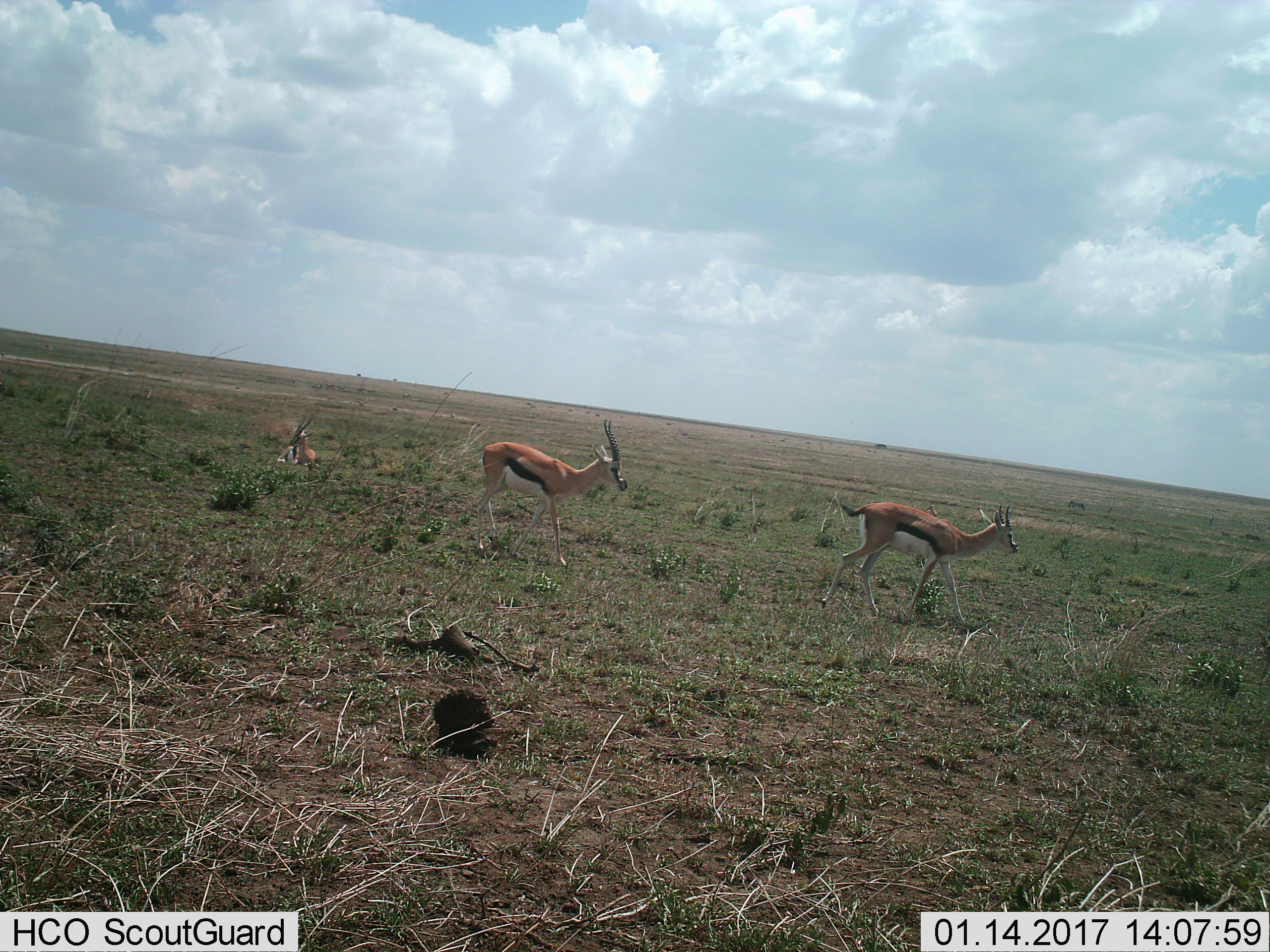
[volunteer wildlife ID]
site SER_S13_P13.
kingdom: Animalia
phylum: Chordata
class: Mammalia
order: Artiodactyla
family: Bovidae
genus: Eudorcas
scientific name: Eudorcas thomsonii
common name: thomson's gazelle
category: gazellethomsons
Gazellethomsons (thomson's gazelle) (Eudorcas thomsonii), count 3. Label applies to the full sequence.